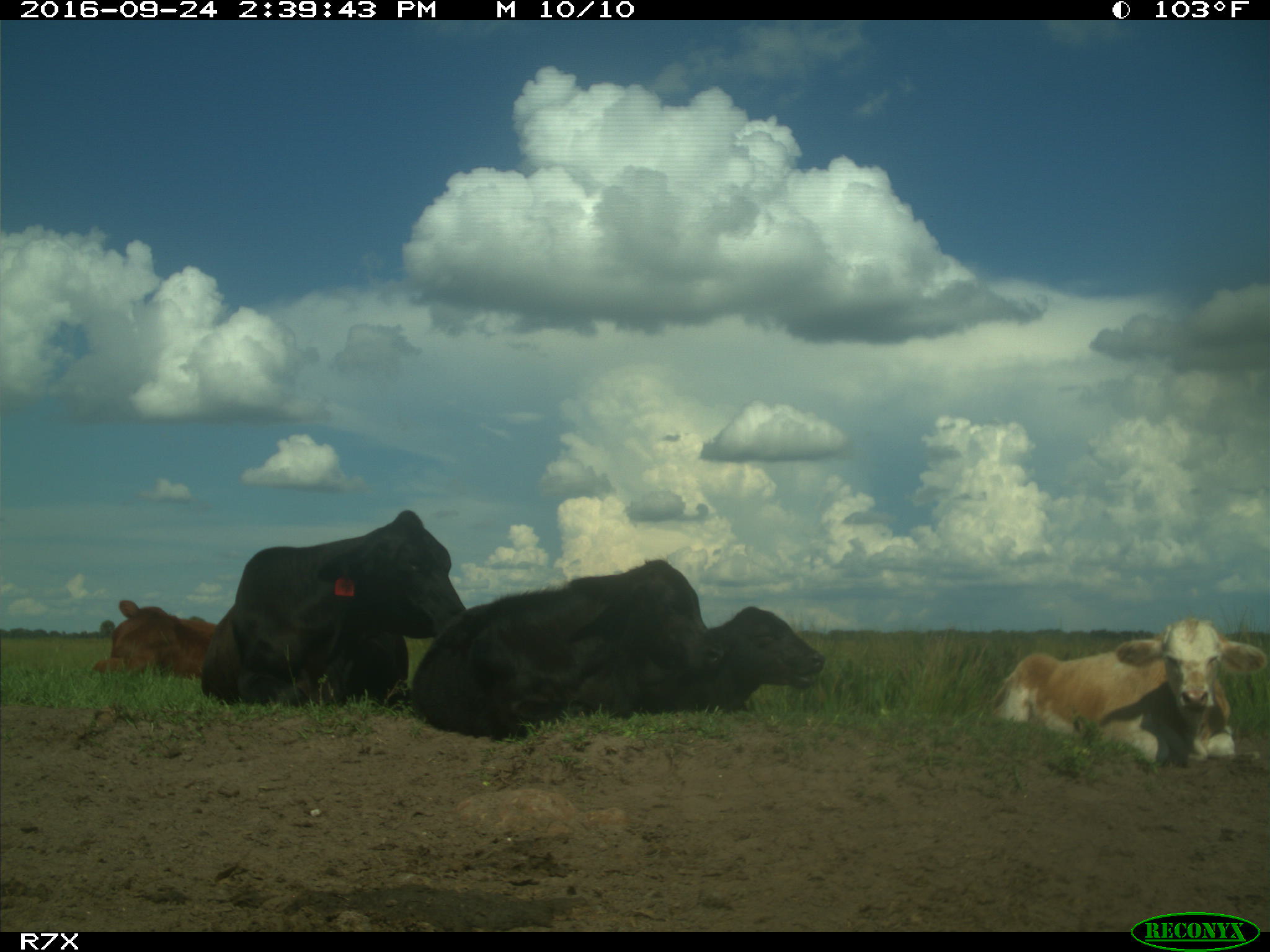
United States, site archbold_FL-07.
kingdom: Animalia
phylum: Chordata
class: Mammalia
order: Artiodactyla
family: Bovidae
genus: Bos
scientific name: Bos taurus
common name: domestic cow